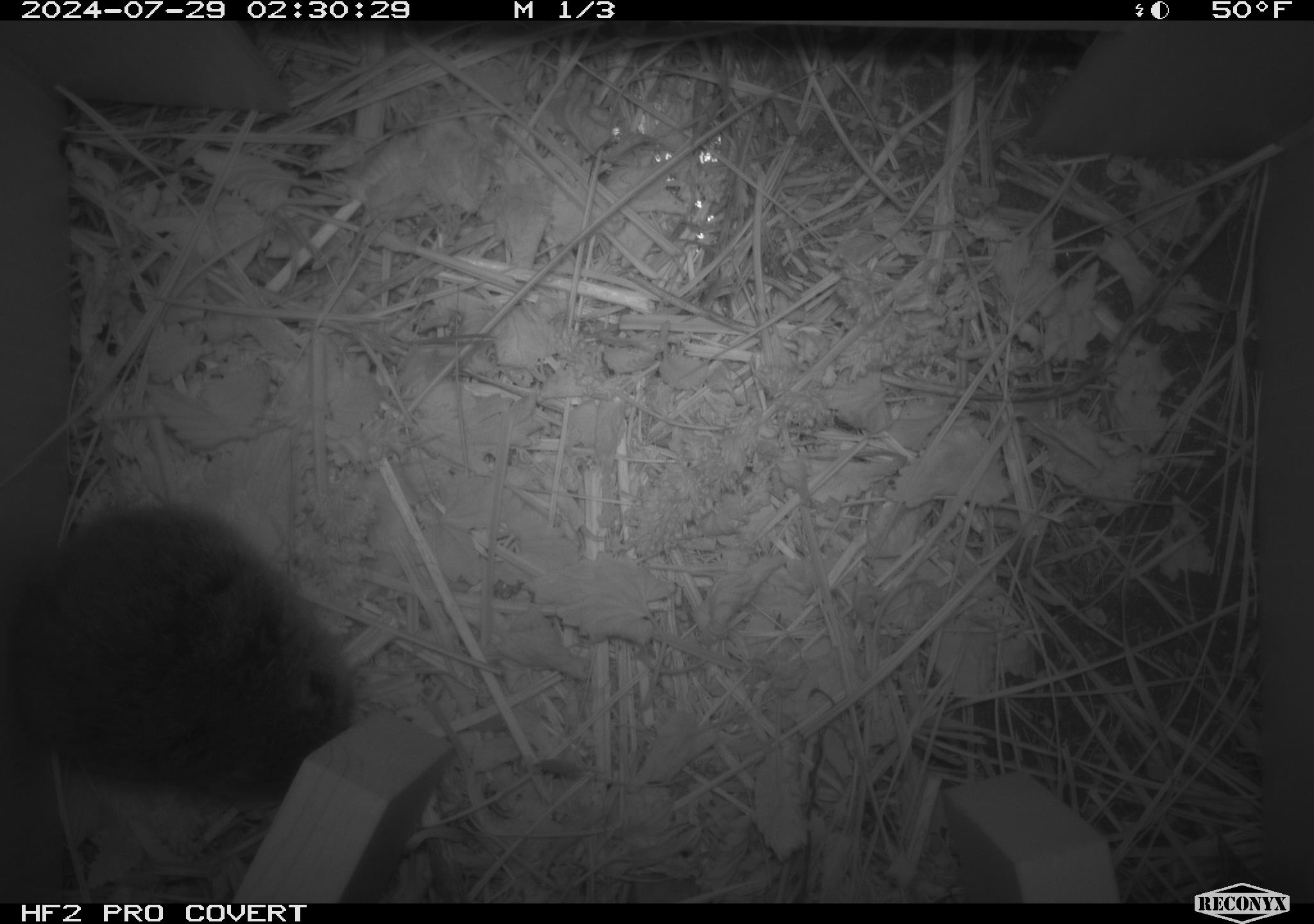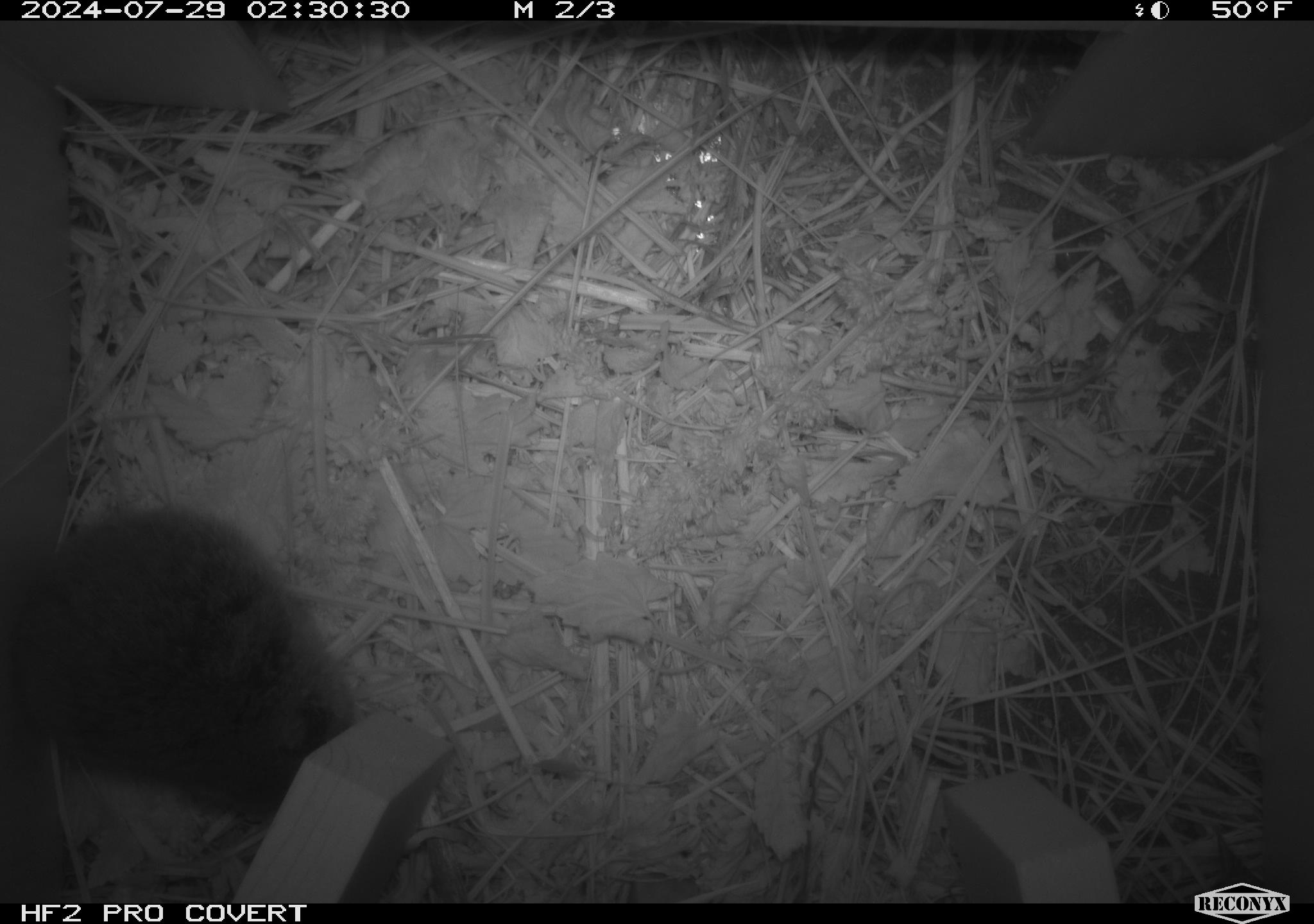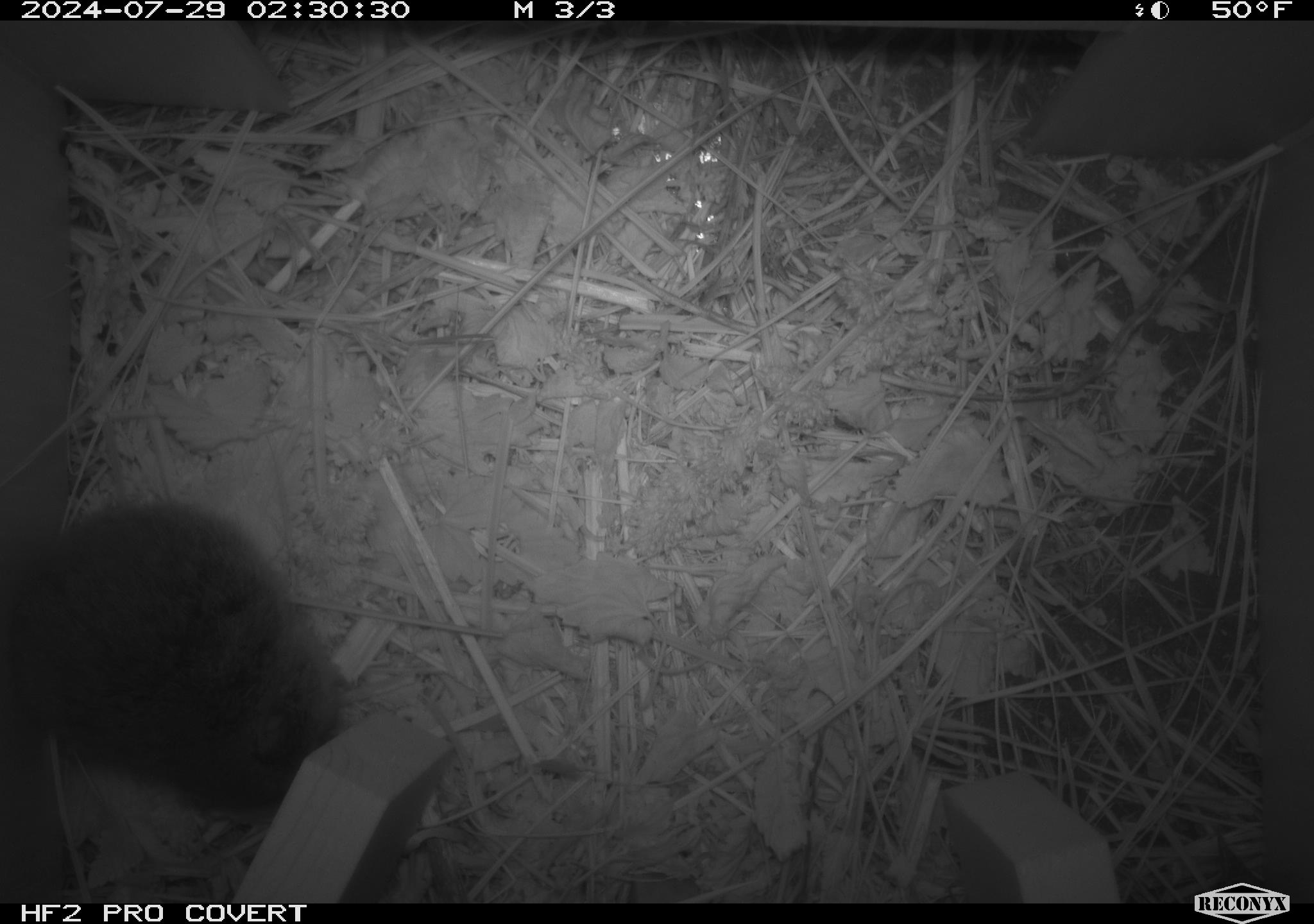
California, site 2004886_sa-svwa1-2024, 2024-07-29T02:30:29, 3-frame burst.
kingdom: Animalia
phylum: Chordata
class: Mammalia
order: Rodentia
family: Cricetidae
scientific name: Arvicolinae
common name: voles, lemmings, and muskrats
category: arvicolinae subfamily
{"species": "arvicolinae subfamily (voles, lemmings, and muskrats) (Arvicolinae)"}